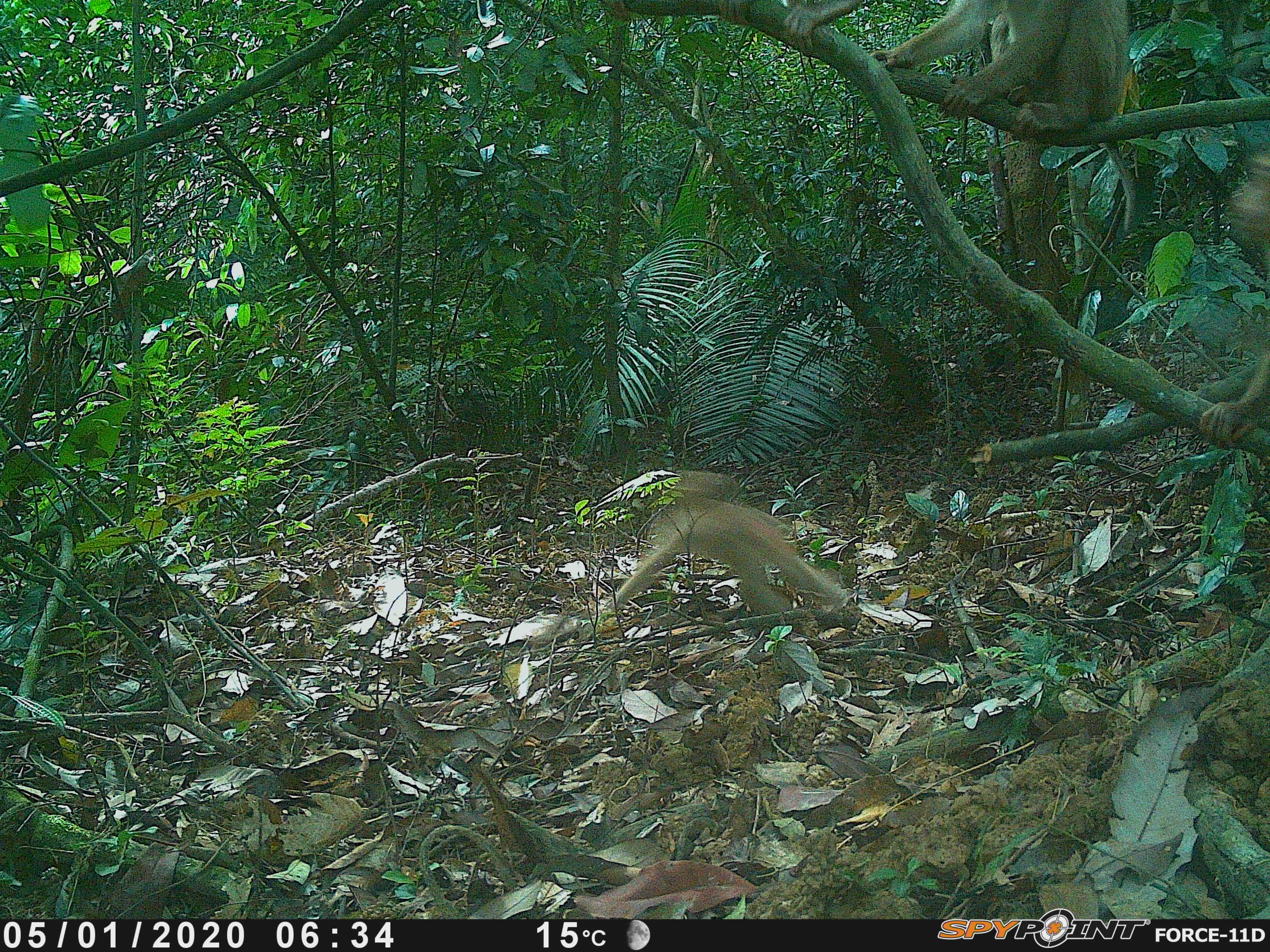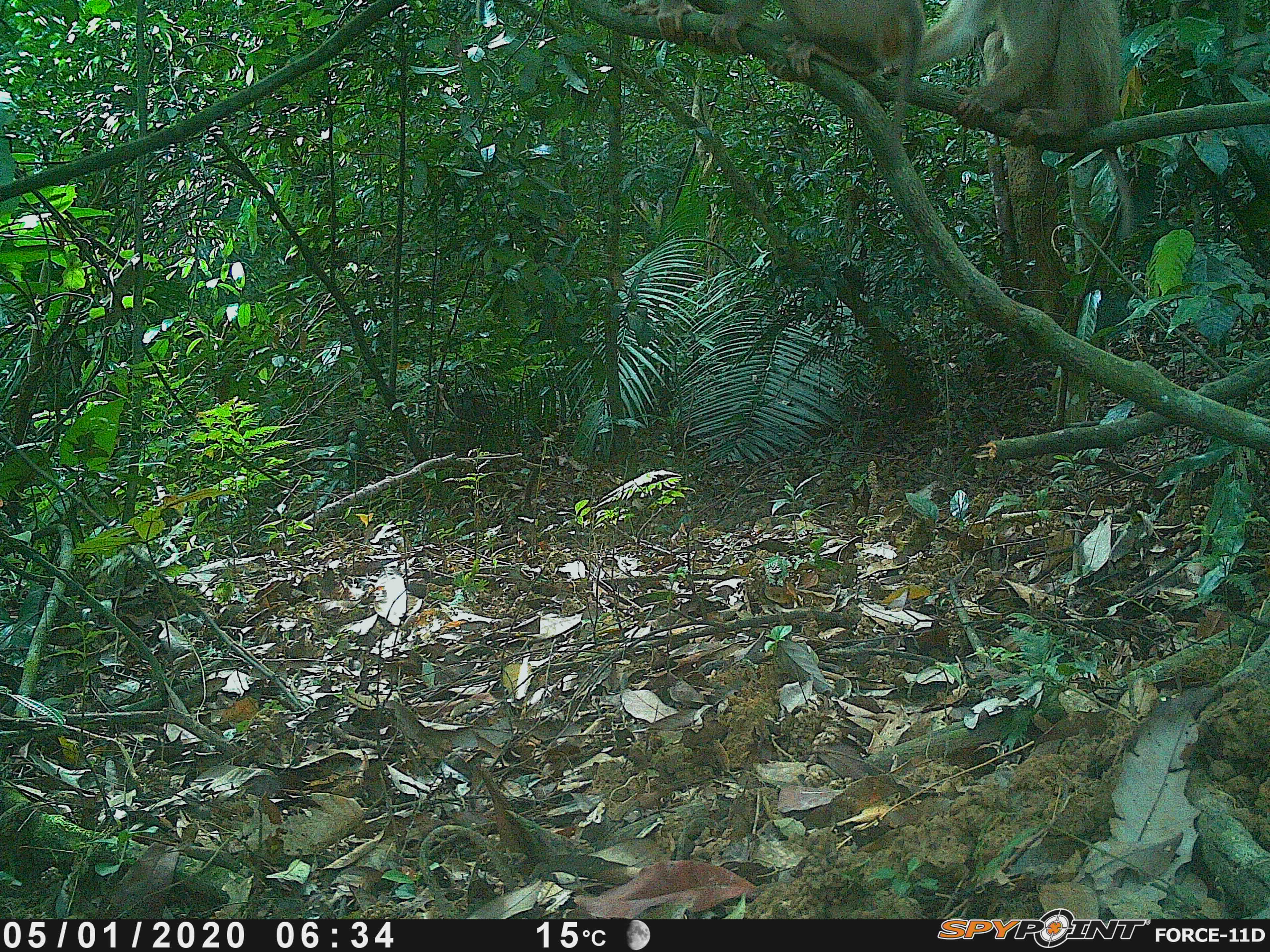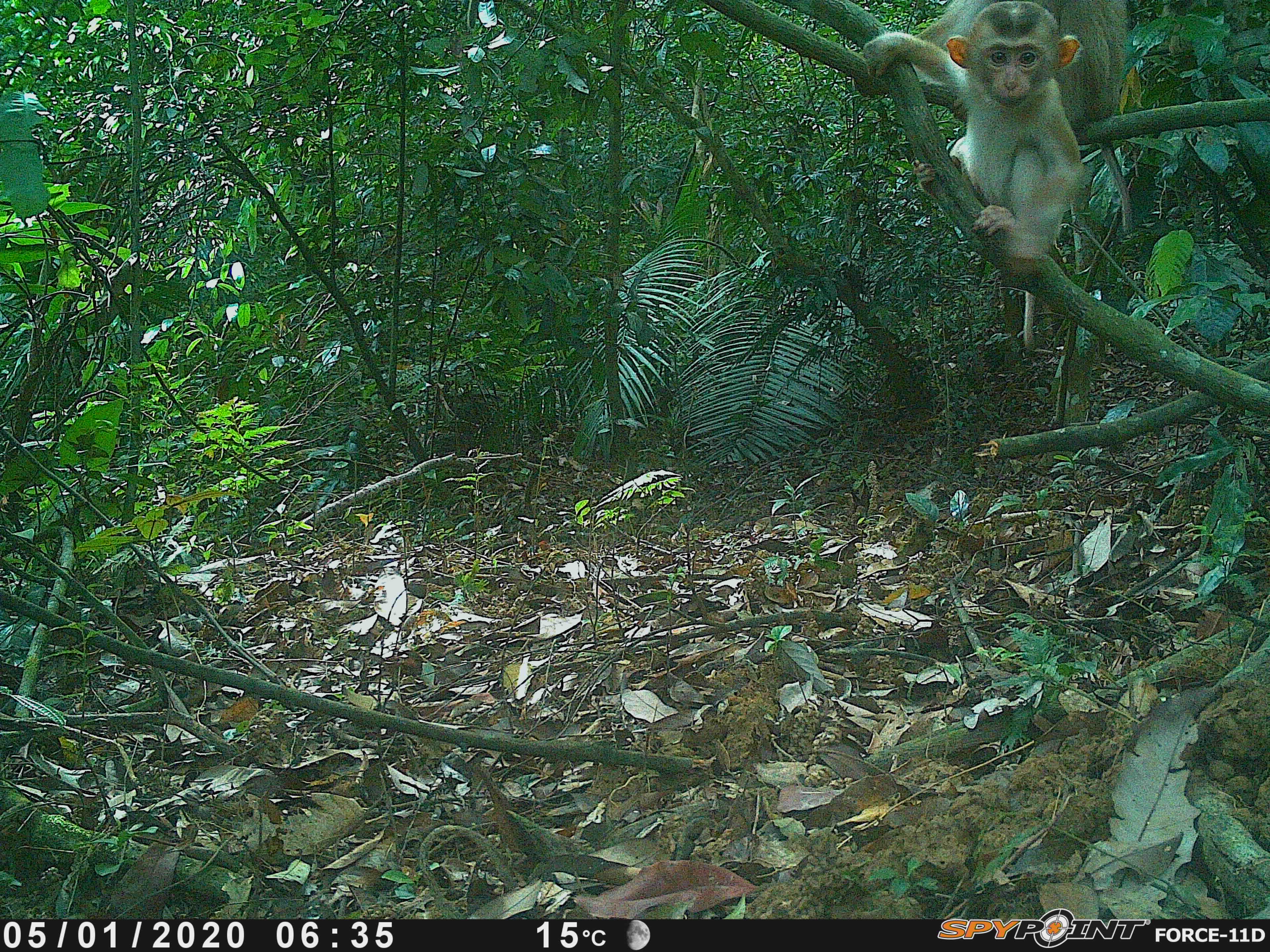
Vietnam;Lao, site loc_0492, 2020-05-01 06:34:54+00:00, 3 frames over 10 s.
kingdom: Animalia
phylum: Chordata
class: Mammalia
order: Primates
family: Cercopithecidae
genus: Macaca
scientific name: Macaca nemestrina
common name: pig-tailed macaque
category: pig tailed macaque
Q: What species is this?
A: Pig tailed macaque (pig-tailed macaque) (Macaca nemestrina).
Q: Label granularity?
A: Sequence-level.